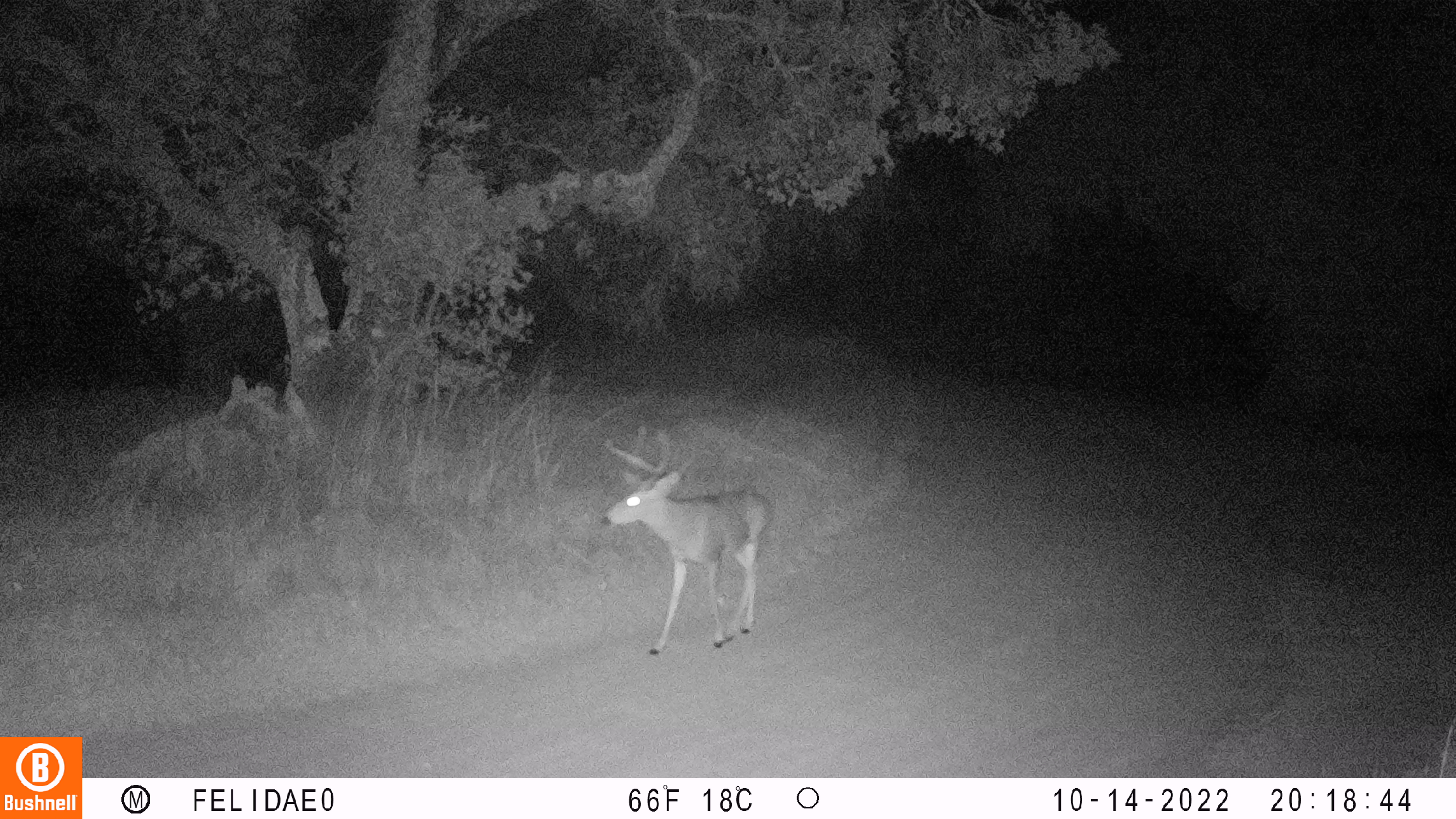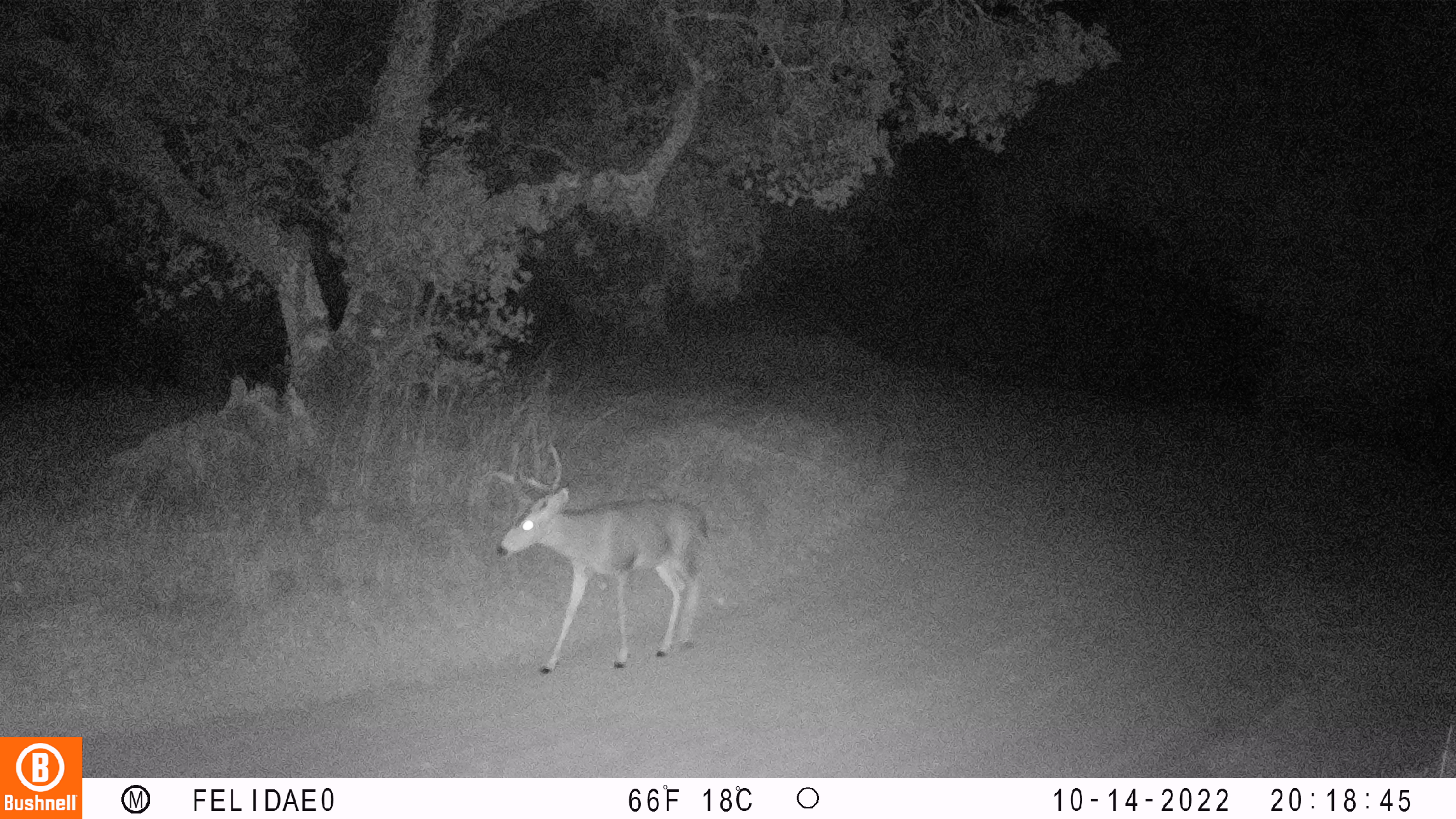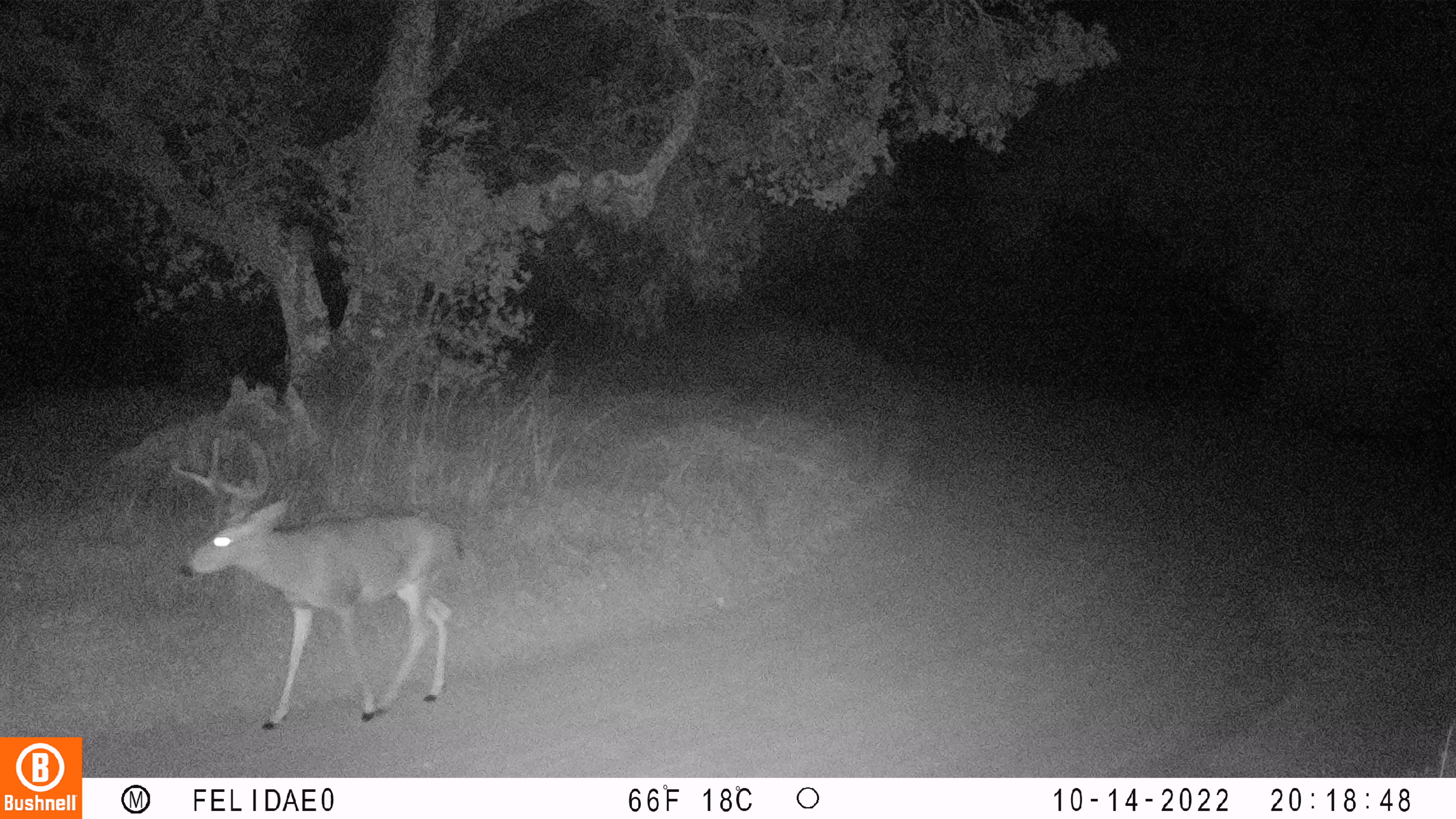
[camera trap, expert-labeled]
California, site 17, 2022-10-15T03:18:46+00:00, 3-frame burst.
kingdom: Animalia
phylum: Chordata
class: Mammalia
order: Artiodactyla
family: Cervidae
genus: Odocoileus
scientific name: Odocoileus hemionus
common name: mule deer